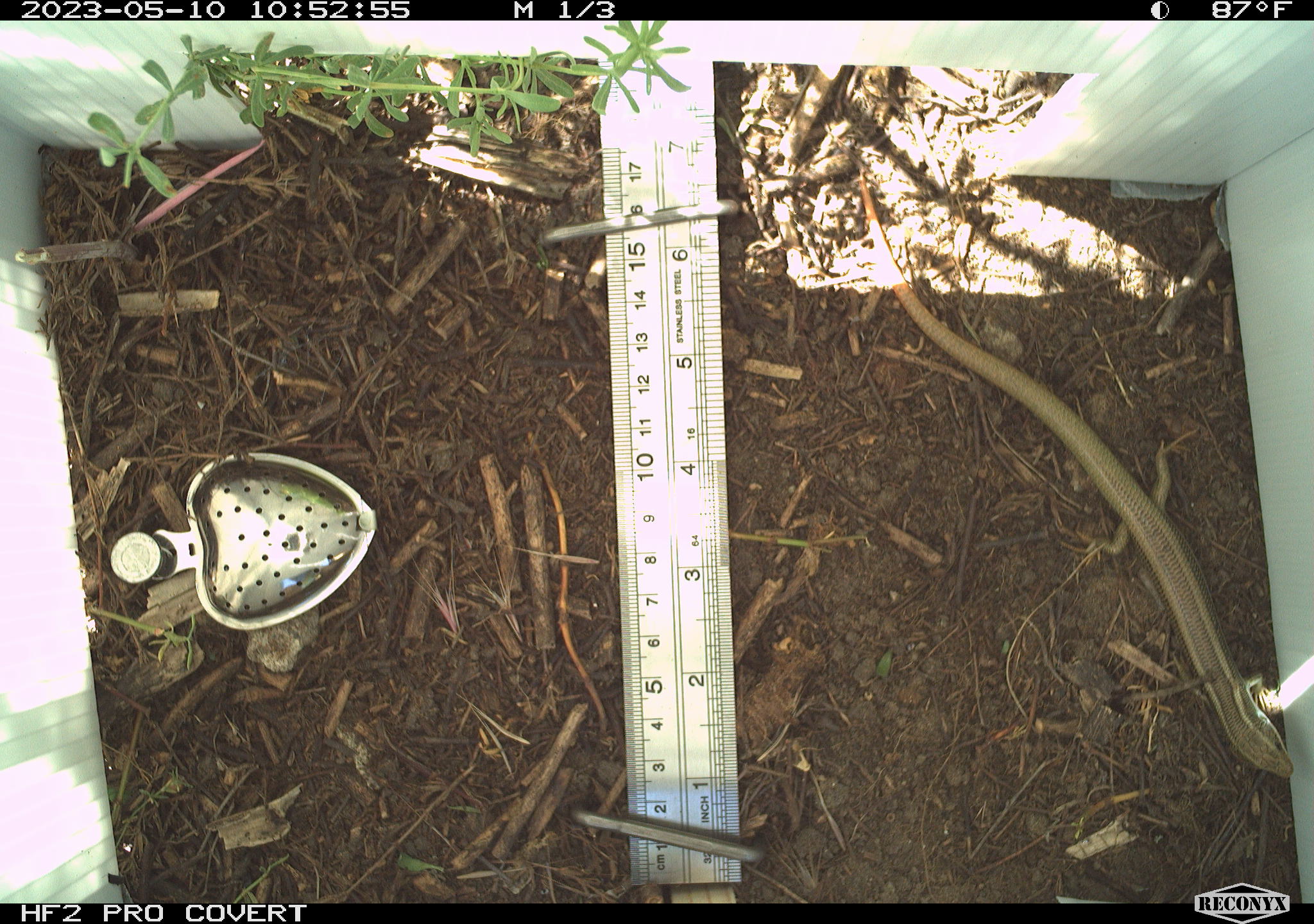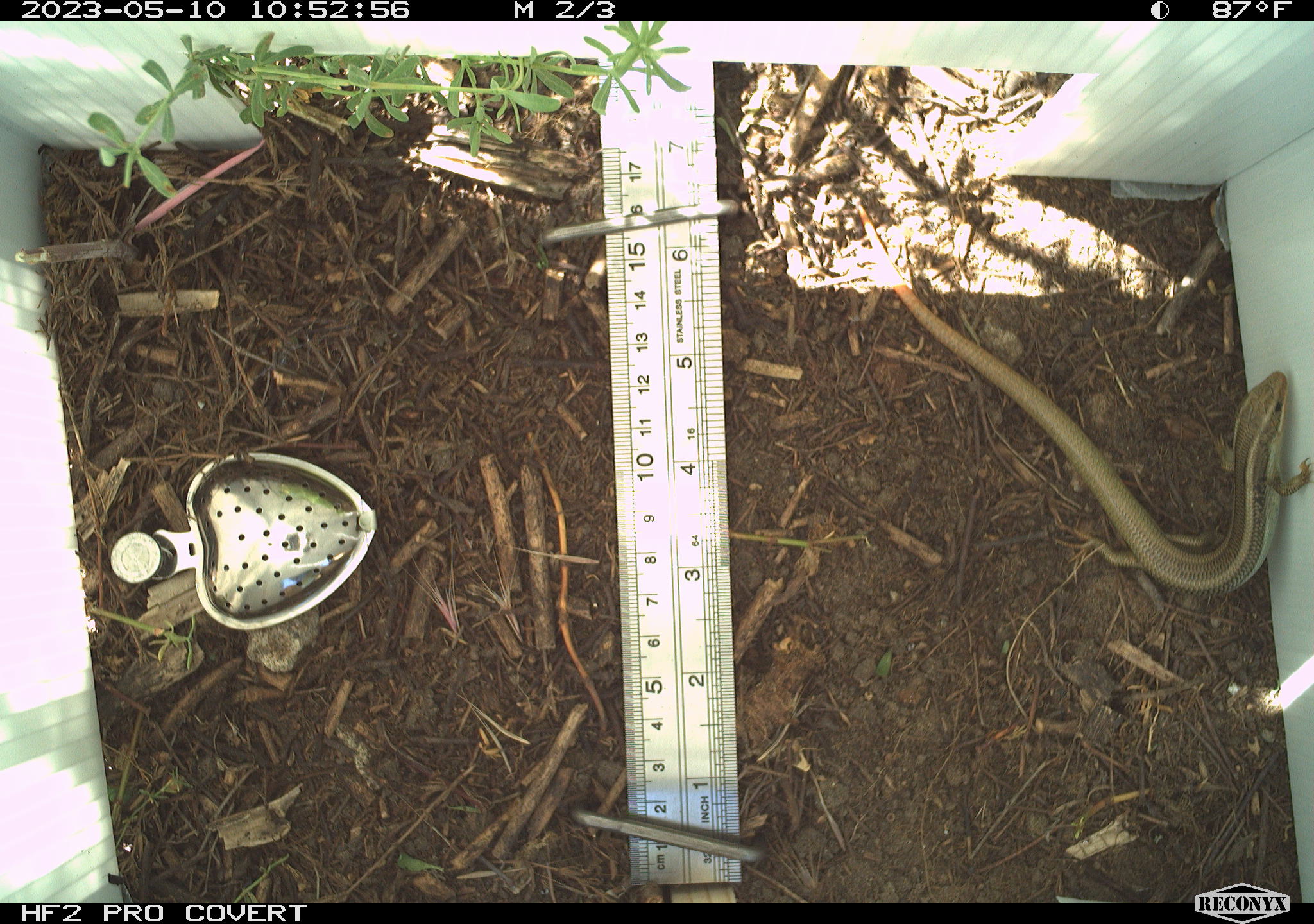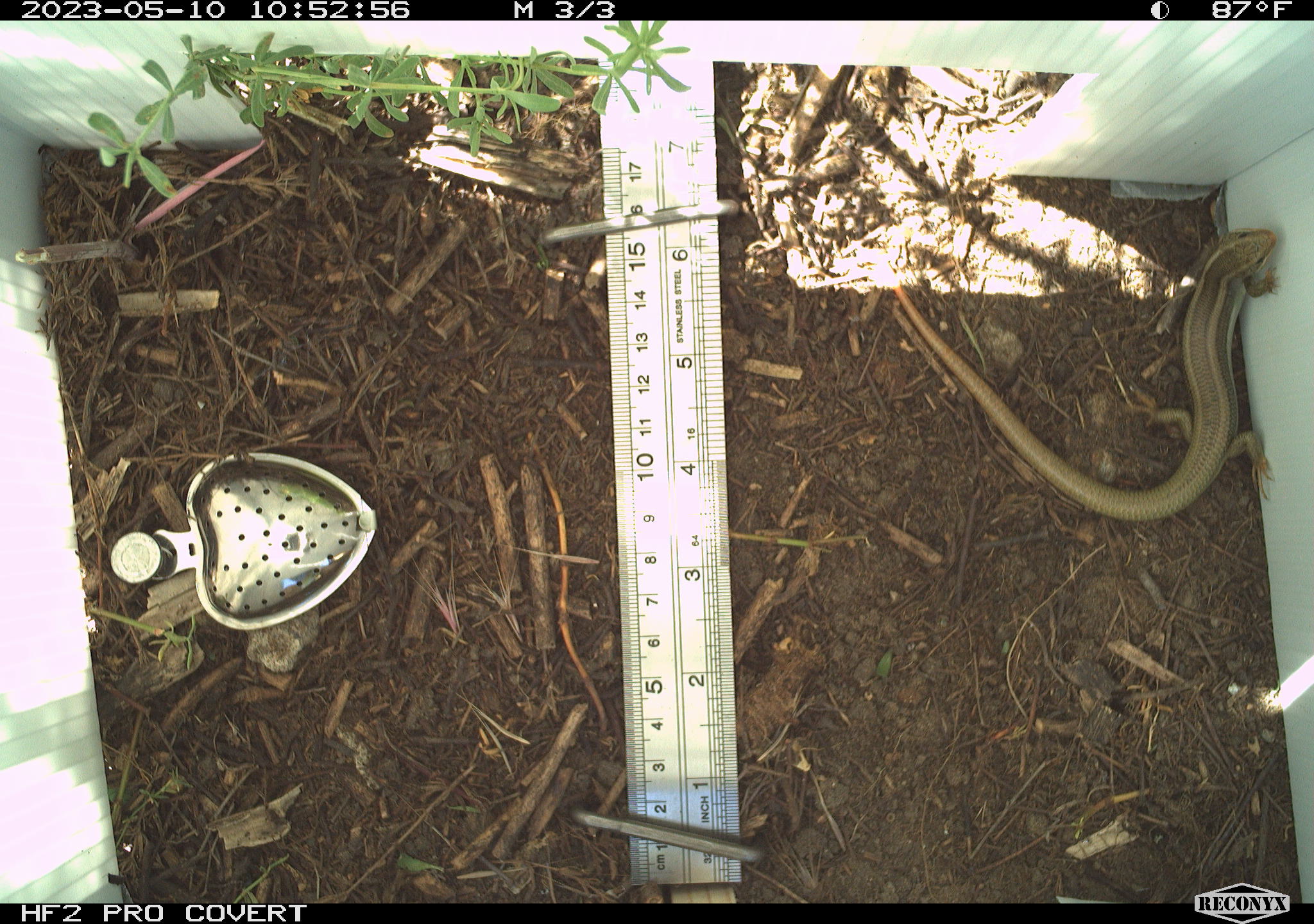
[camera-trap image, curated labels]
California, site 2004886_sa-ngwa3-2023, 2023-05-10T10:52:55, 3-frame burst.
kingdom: Animalia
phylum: Chordata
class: Reptilia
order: Squamata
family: Scincidae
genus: Plestiodon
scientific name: Plestiodon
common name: blue-tailed skinks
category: plestiodon species